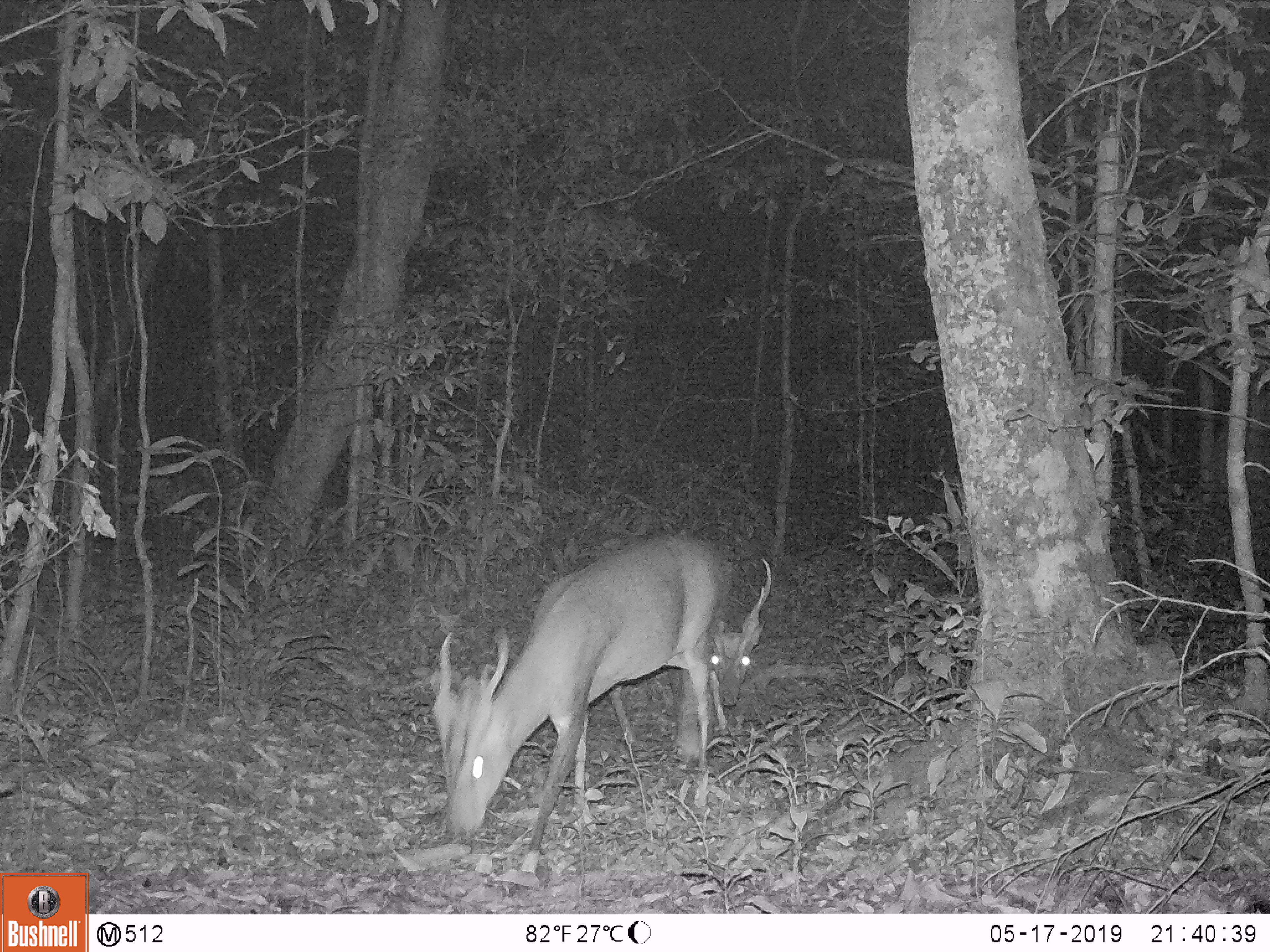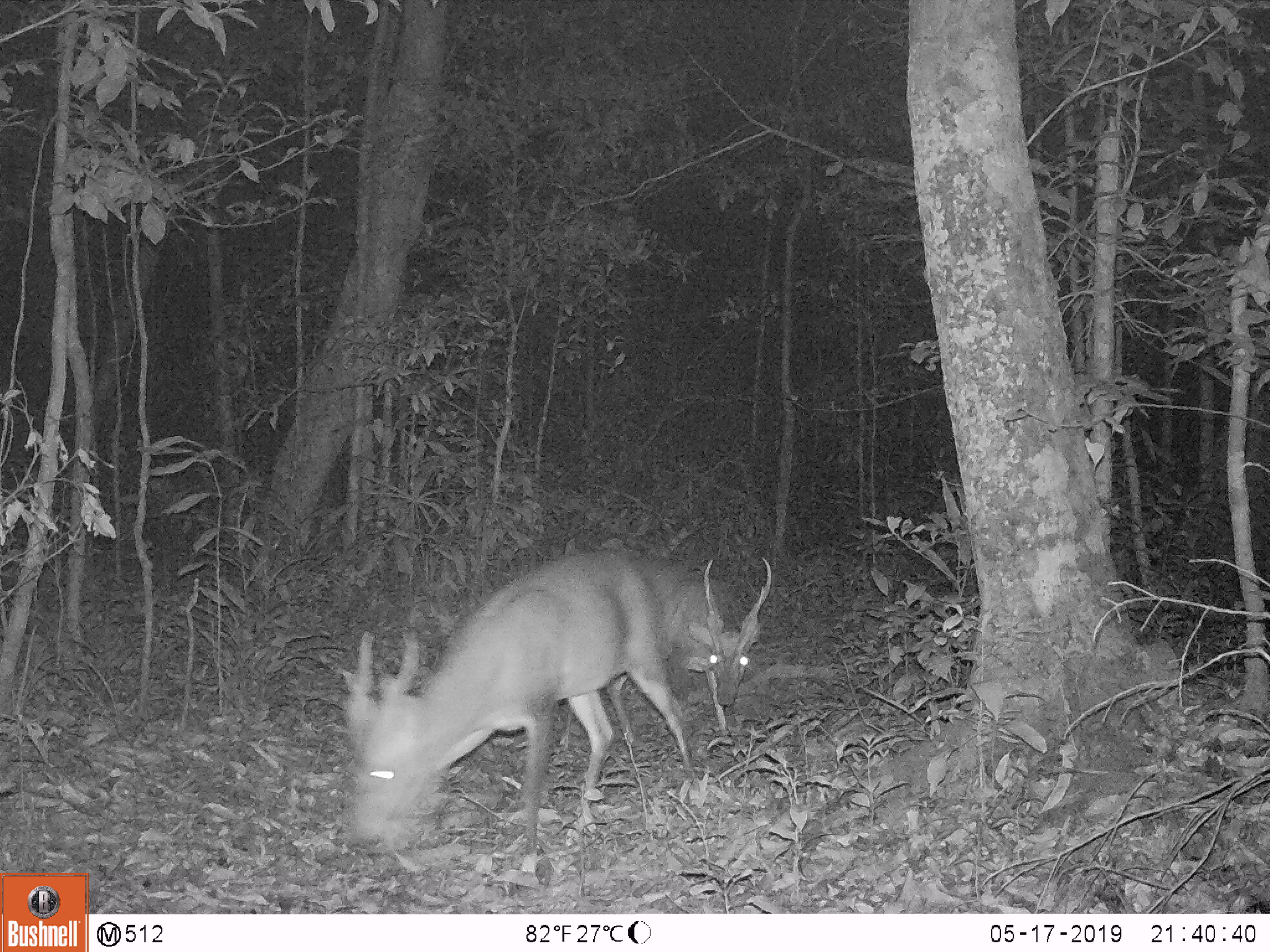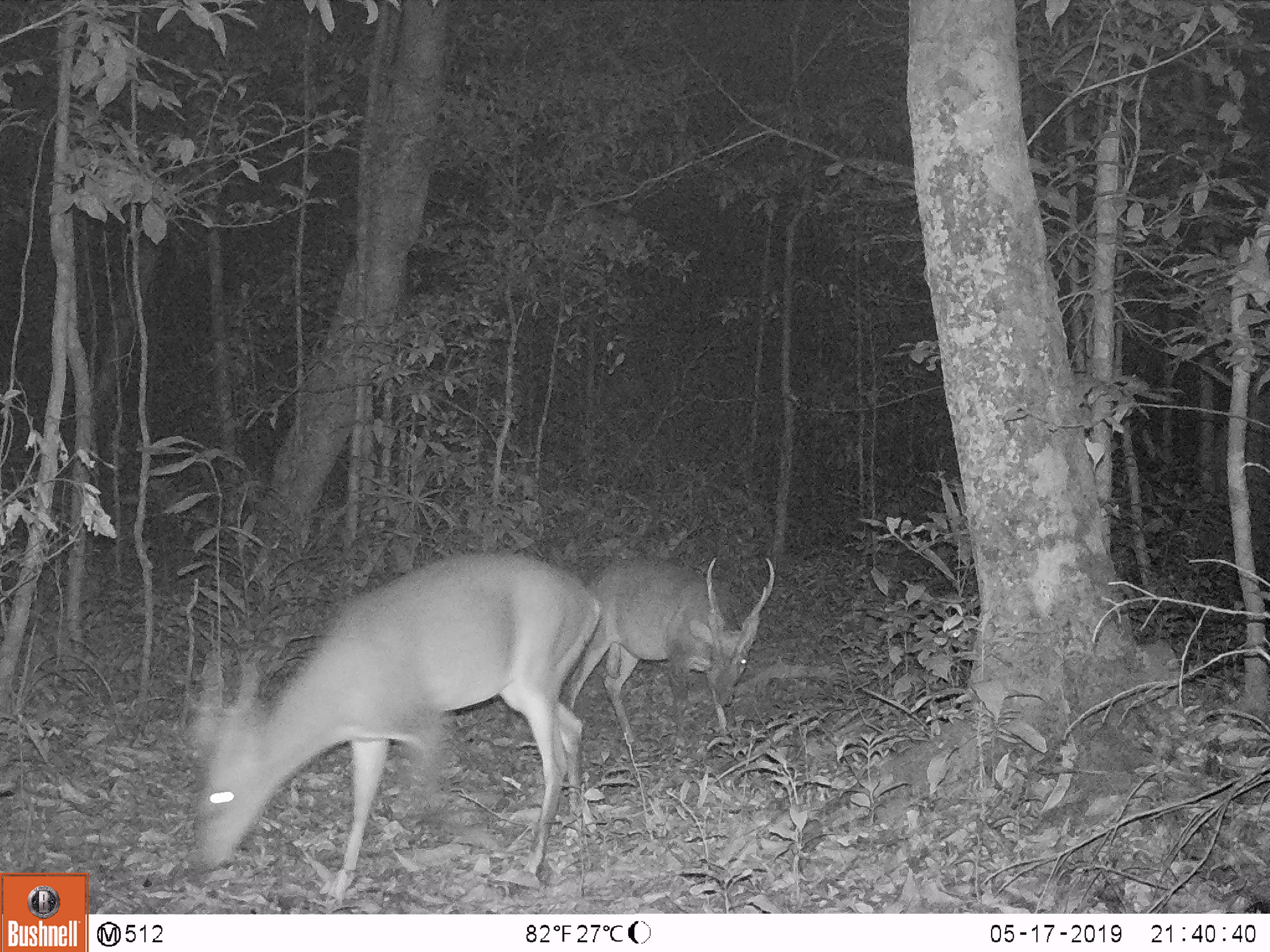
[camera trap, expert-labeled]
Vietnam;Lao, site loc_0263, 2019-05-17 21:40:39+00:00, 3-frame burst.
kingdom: Animalia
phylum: Chordata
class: Mammalia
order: Artiodactyla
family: Cervidae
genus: Muntiacus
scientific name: Muntiacus vuquangensis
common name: large-antlered muntjac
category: large antlered muntjac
Large antlered muntjac (large-antlered muntjac) (Muntiacus vuquangensis). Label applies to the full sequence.